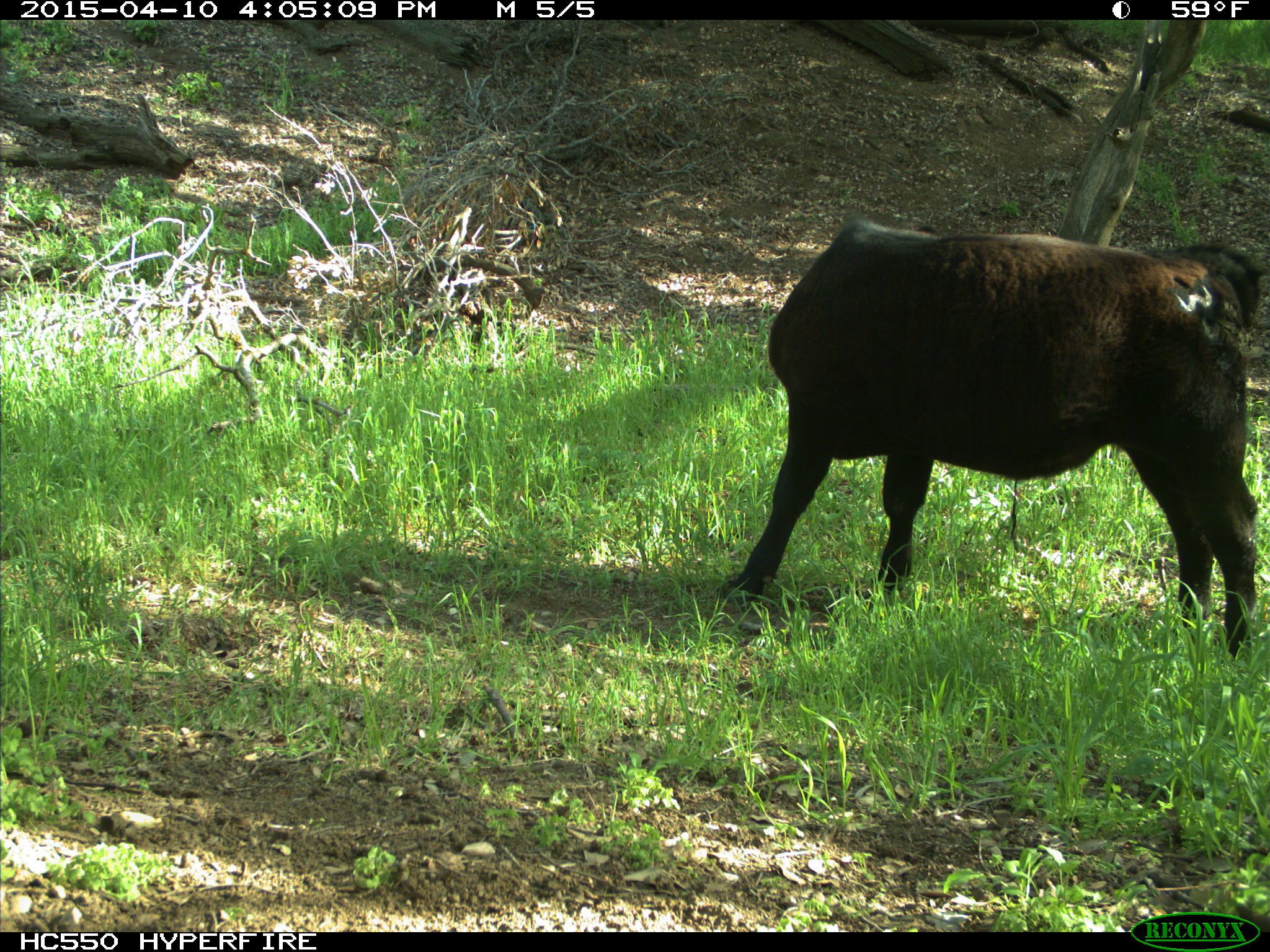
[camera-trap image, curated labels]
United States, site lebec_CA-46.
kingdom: Animalia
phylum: Chordata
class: Mammalia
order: Artiodactyla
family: Bovidae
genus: Bos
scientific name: Bos taurus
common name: domestic cow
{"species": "Bos taurus (domestic cow)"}